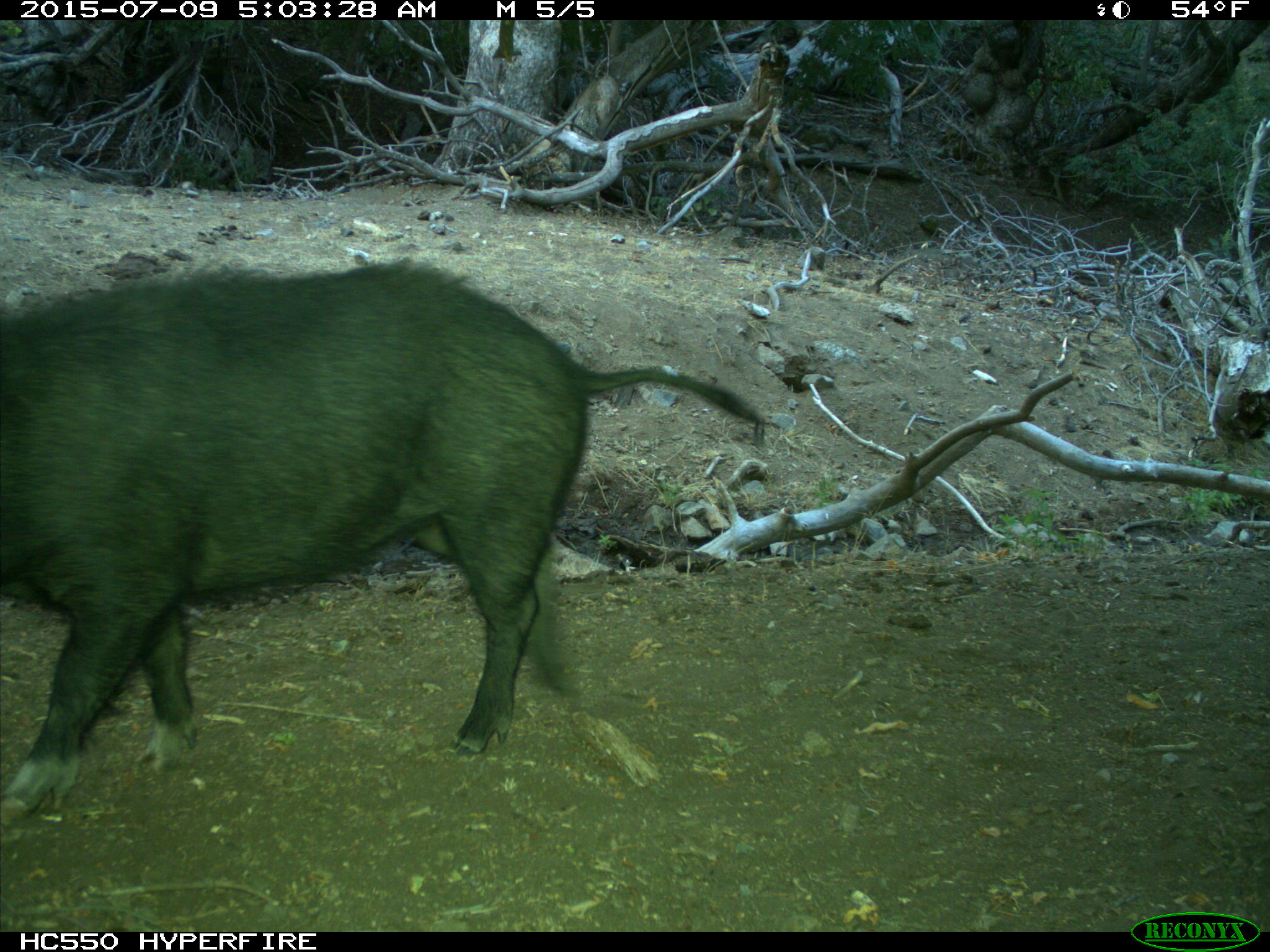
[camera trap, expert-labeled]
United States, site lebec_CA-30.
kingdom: Animalia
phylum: Chordata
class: Mammalia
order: Artiodactyla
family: Suidae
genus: Sus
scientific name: Sus scrofa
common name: wild boar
Sus scrofa (wild boar).